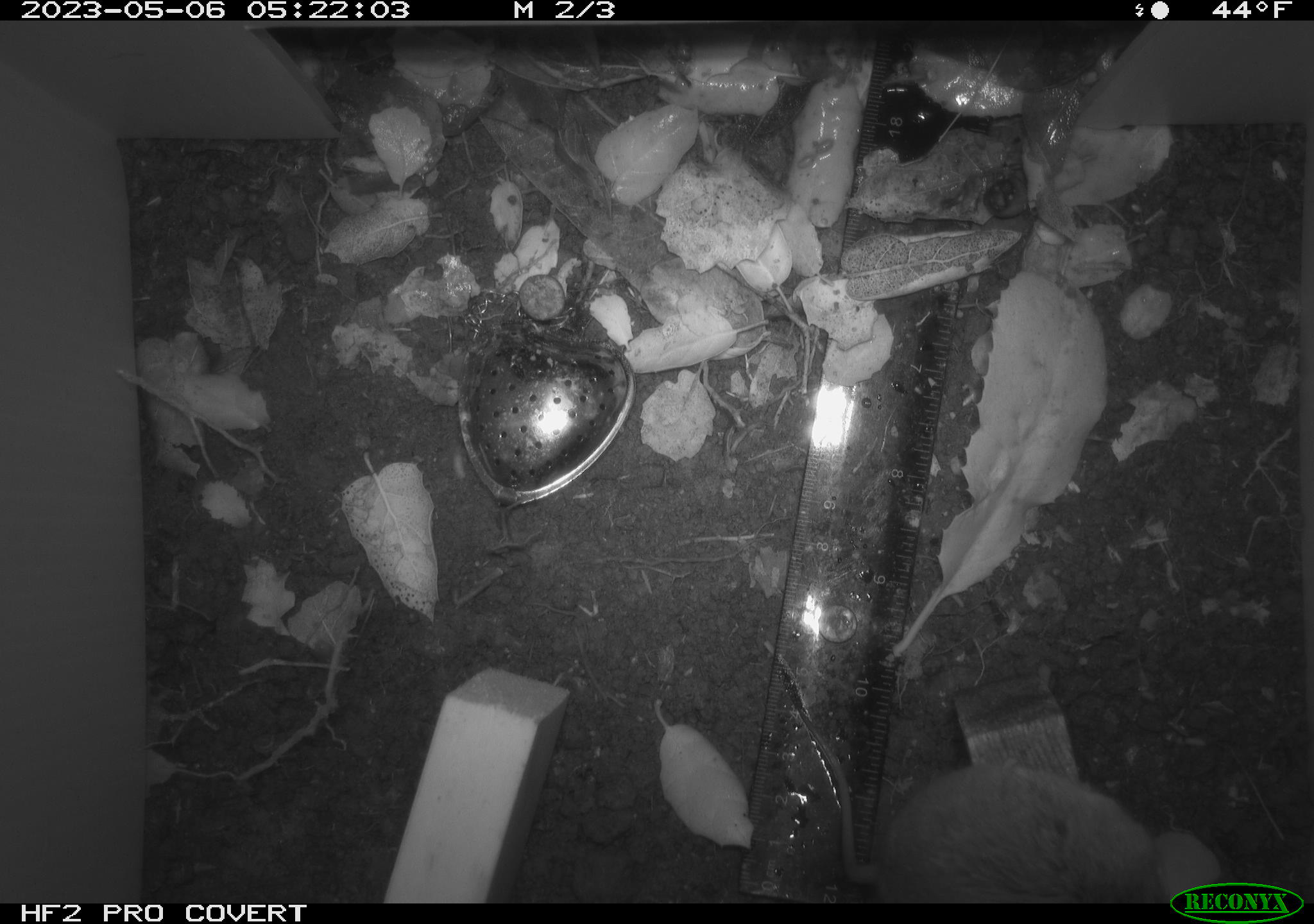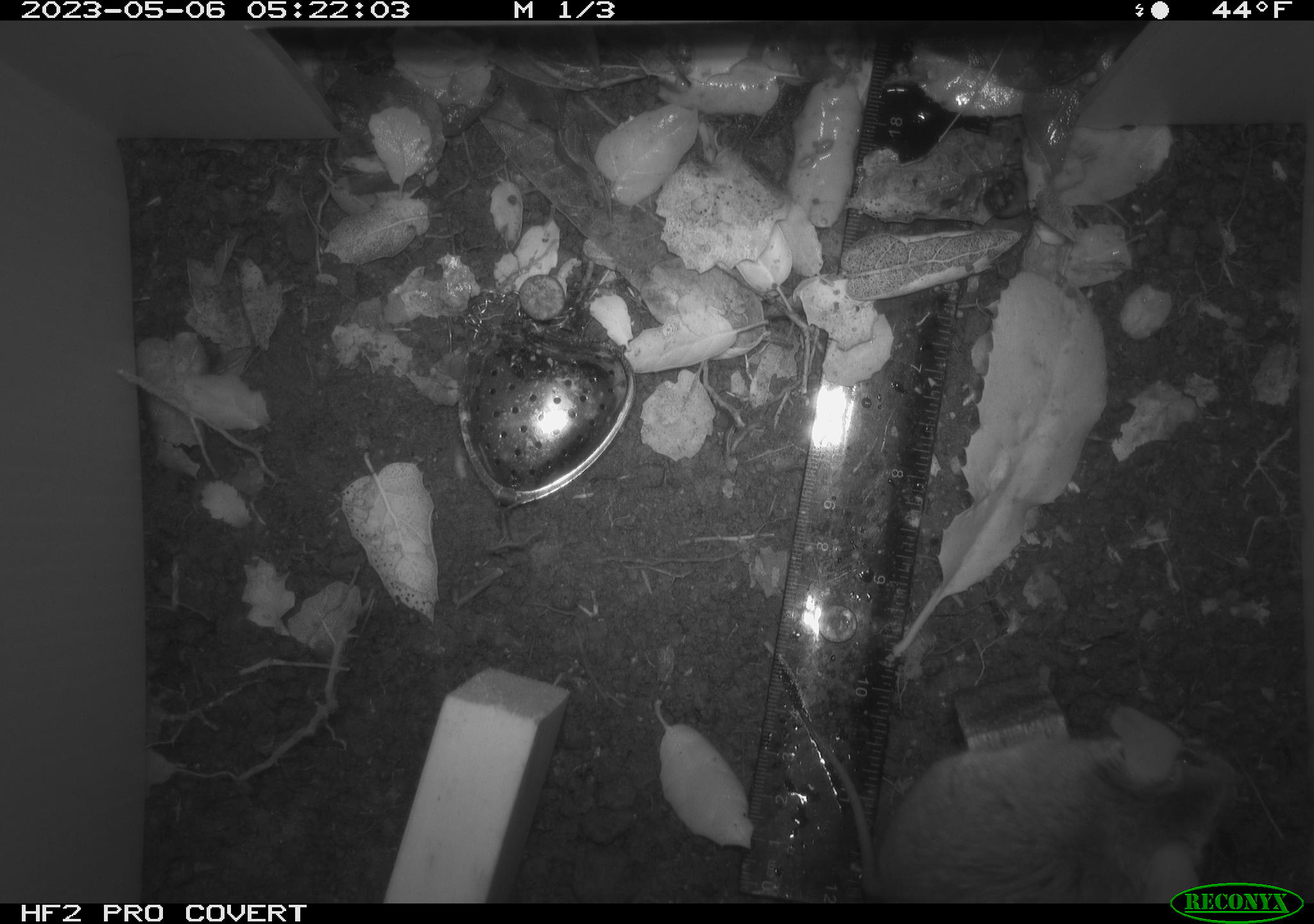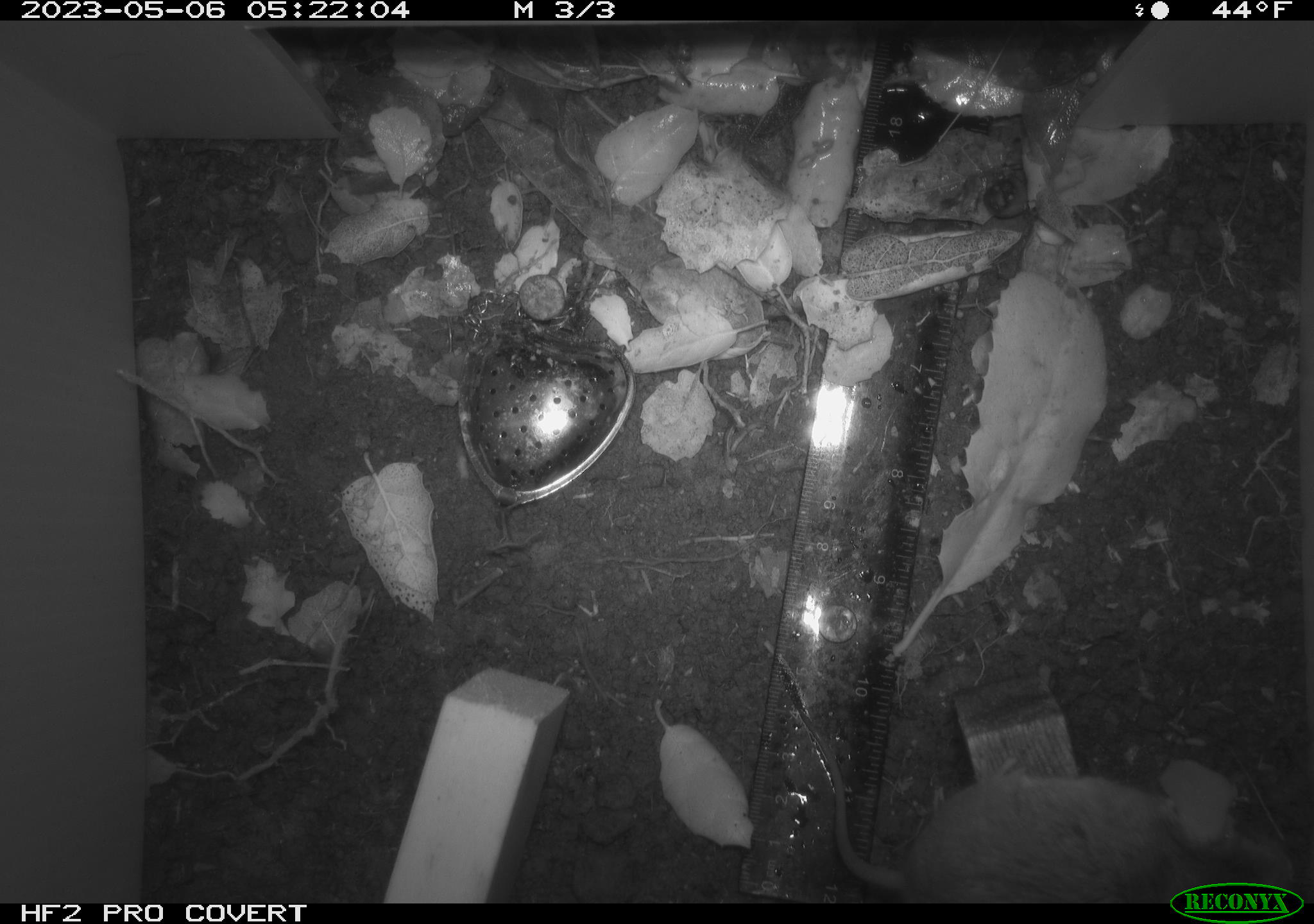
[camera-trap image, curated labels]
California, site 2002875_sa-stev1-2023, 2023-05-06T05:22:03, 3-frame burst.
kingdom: Animalia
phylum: Chordata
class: Mammalia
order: Rodentia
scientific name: Rodentia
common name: mouse species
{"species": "mouse species (Rodentia)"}